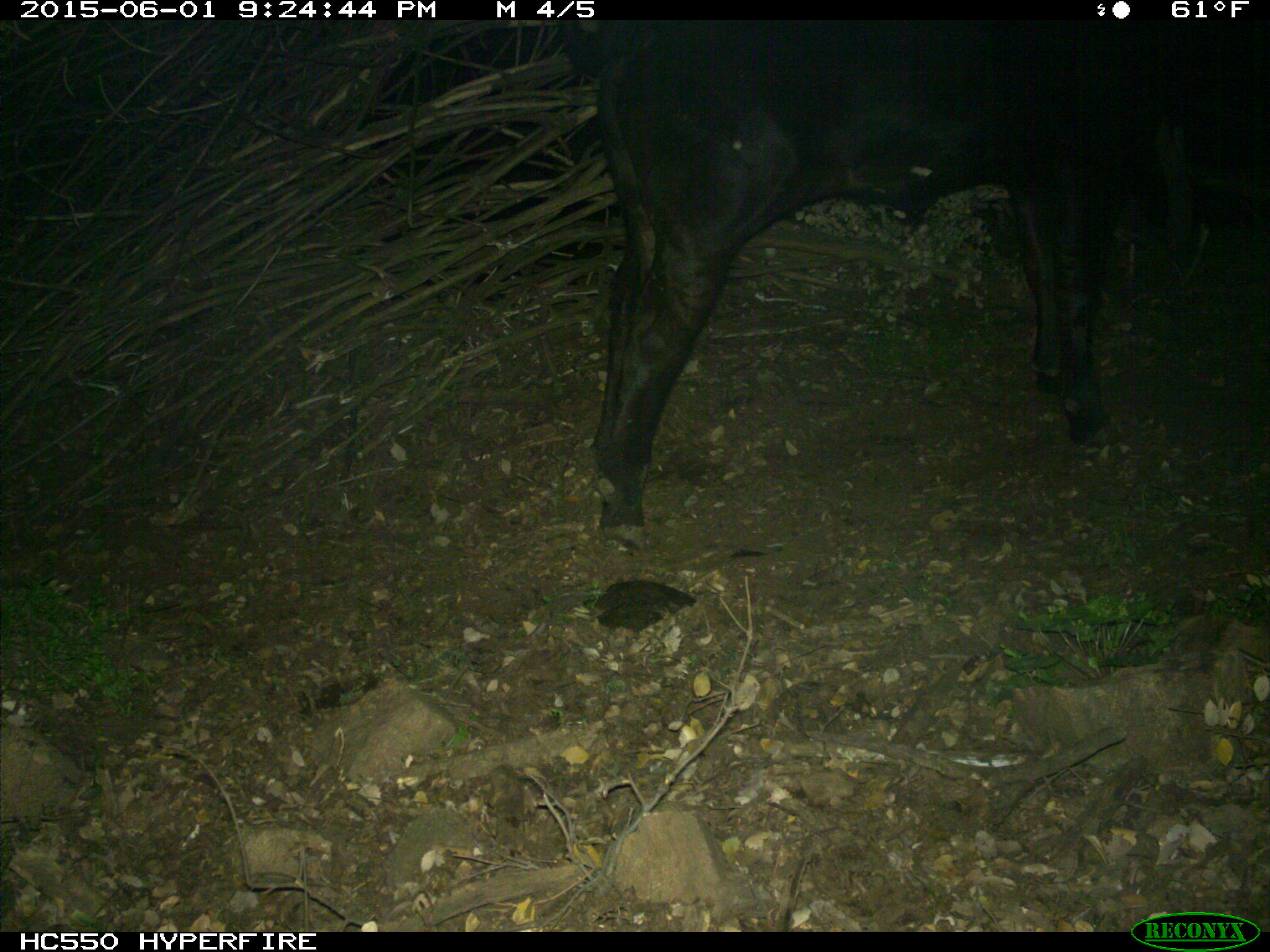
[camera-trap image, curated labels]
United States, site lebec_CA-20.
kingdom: Animalia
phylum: Chordata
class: Mammalia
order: Artiodactyla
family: Bovidae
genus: Bos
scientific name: Bos taurus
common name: domestic cow